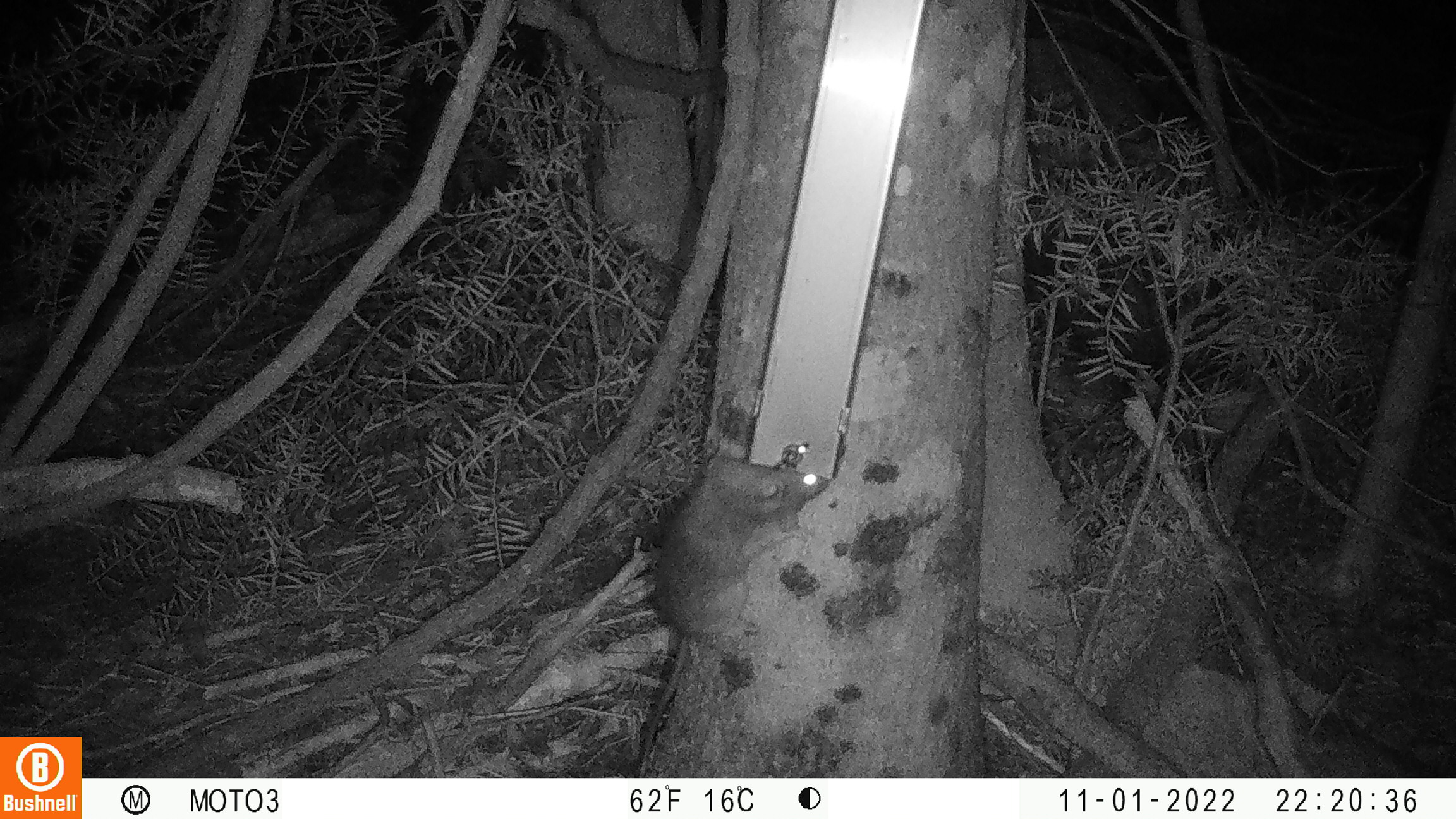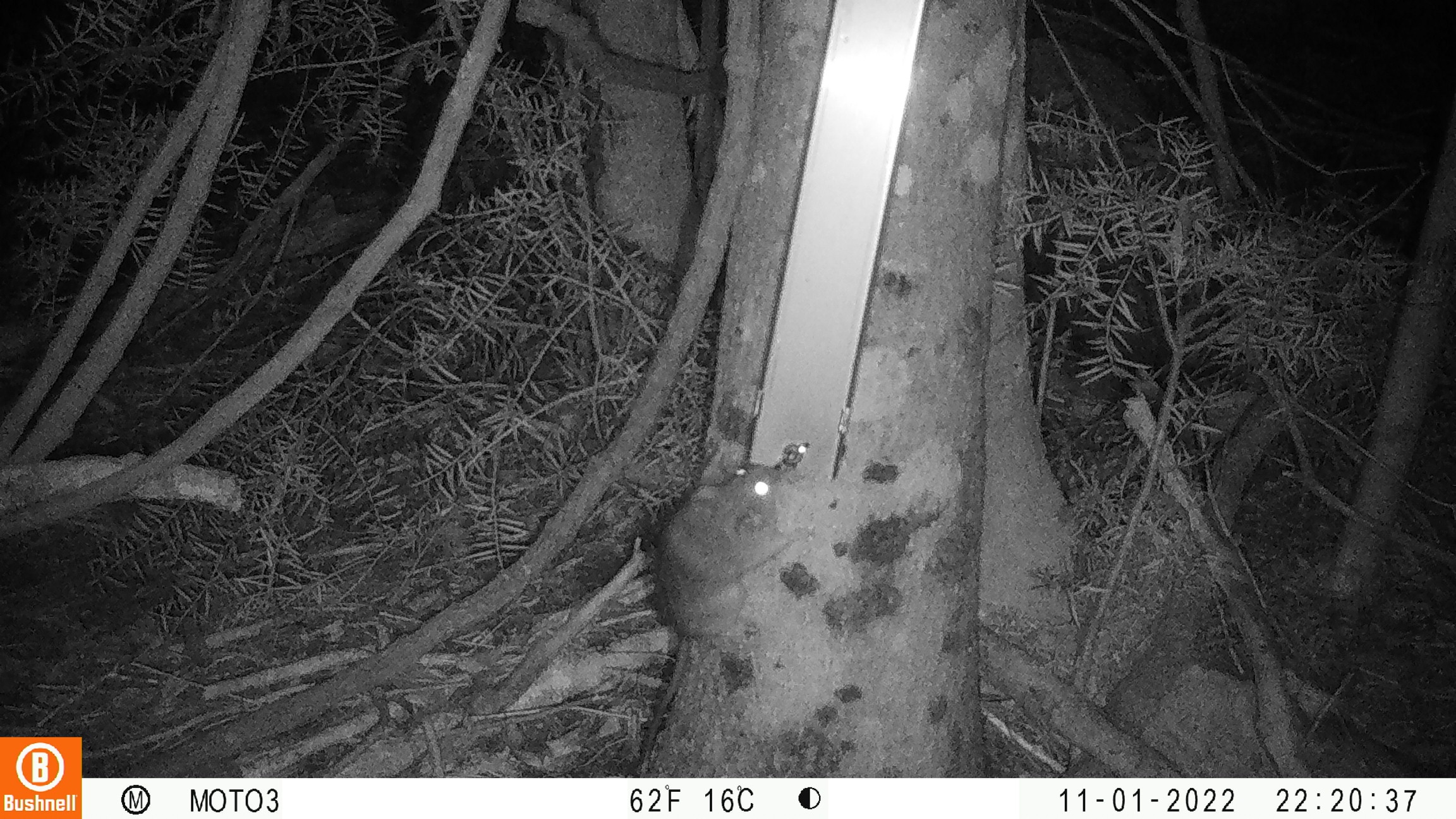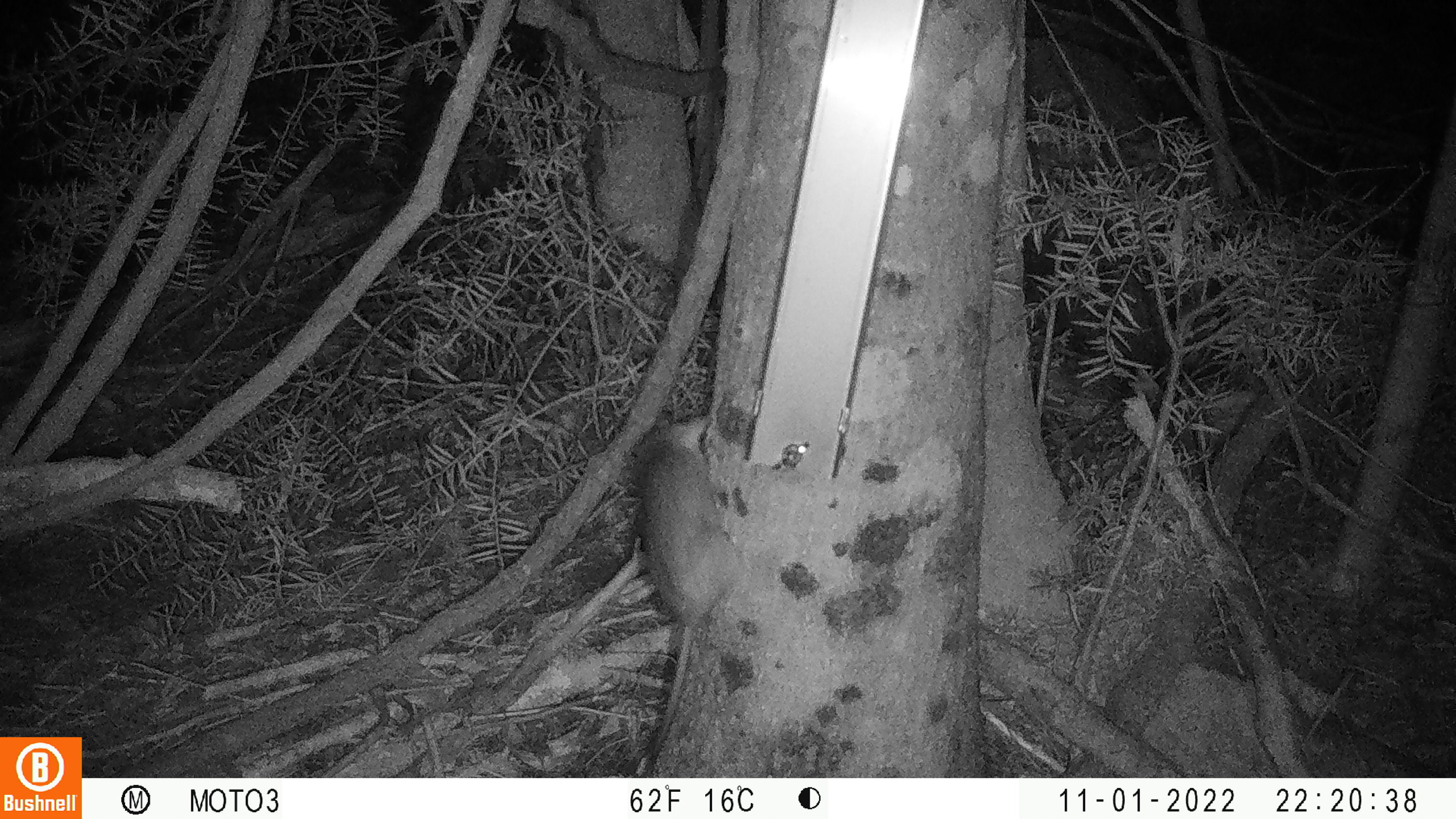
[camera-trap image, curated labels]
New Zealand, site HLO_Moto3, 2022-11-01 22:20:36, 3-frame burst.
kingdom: Animalia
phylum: Chordata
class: Mammalia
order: Rodentia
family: Muridae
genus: Rattus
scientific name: Rattus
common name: rat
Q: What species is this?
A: Rat (Rattus).